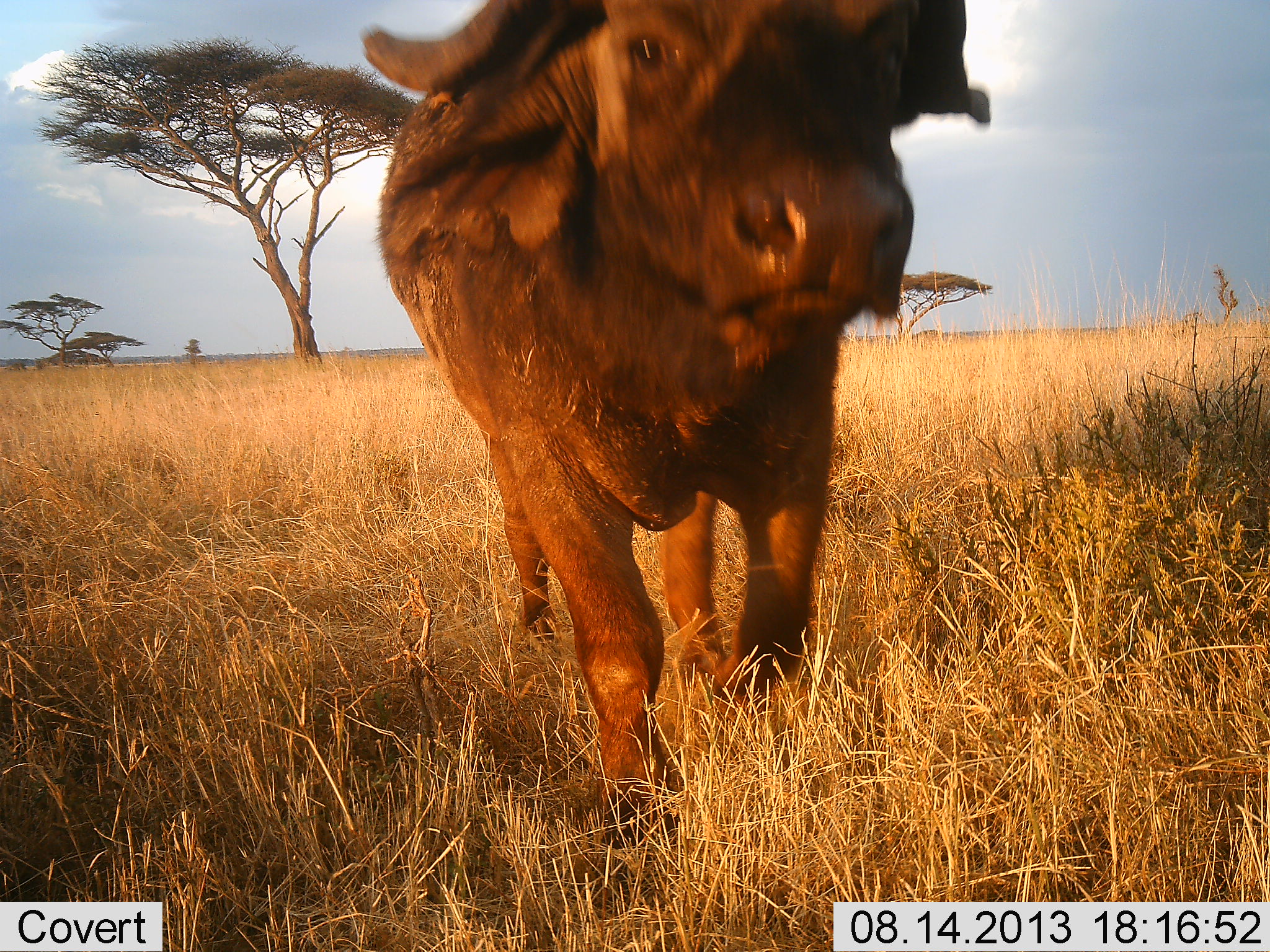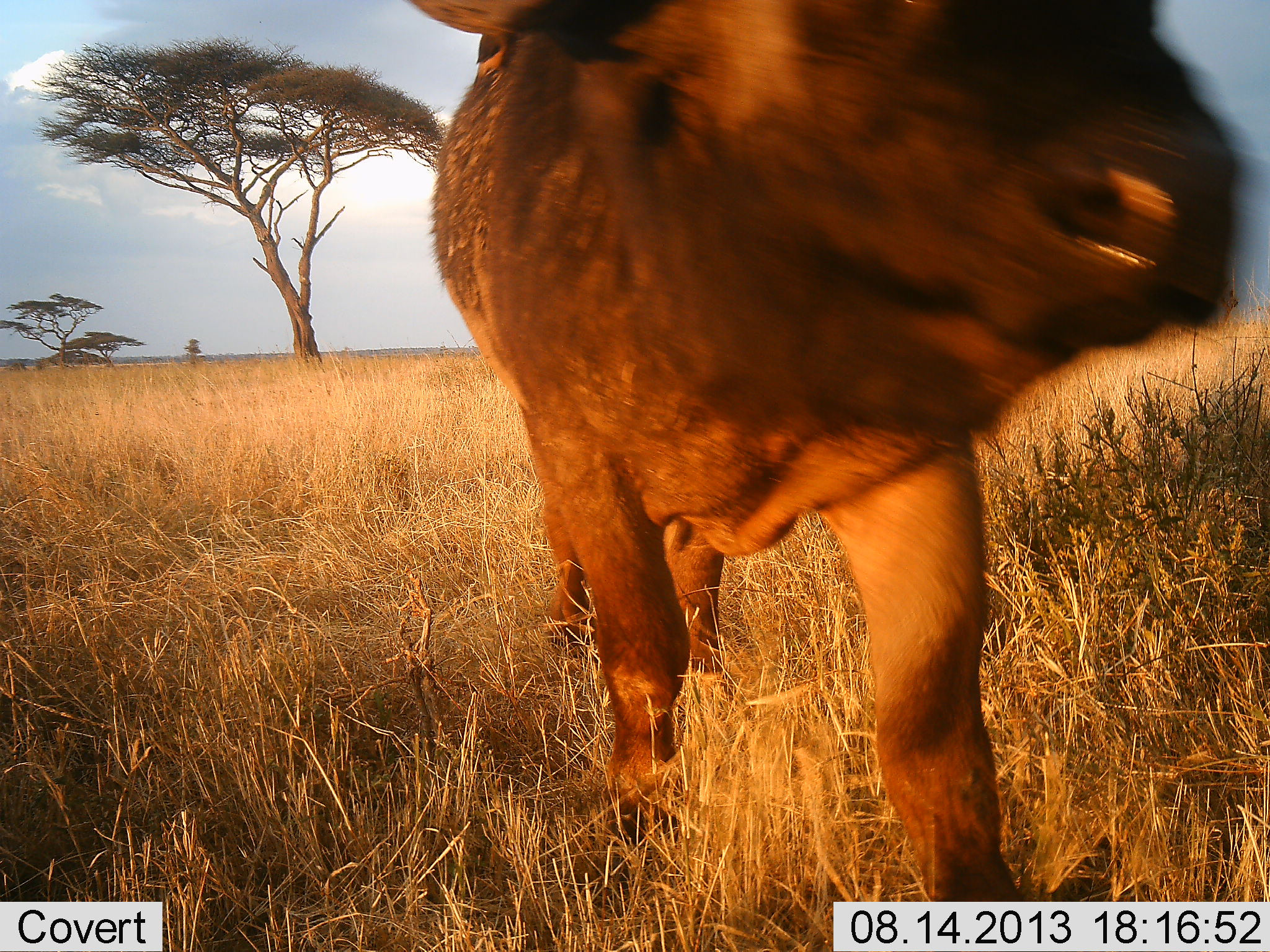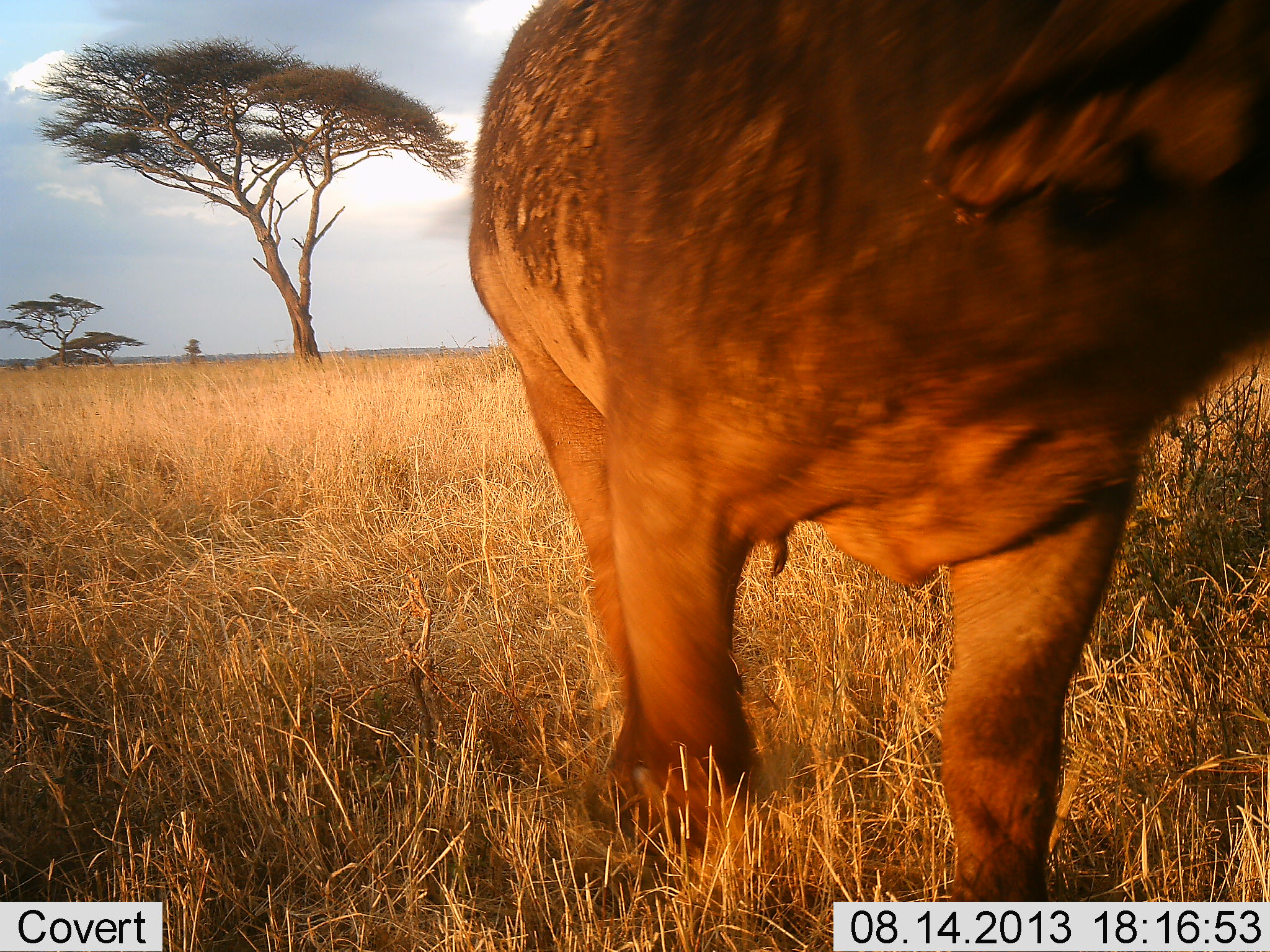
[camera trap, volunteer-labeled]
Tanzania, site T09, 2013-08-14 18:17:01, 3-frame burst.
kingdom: Animalia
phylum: Chordata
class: Mammalia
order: Artiodactyla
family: Bovidae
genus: Syncerus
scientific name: Syncerus caffer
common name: cape buffalo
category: buffalo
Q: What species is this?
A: Buffalo (cape buffalo) (Syncerus caffer).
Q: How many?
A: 1.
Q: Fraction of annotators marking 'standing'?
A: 10%.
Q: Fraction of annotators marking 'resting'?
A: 0%.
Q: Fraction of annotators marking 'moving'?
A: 90%.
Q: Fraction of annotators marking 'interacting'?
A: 0%.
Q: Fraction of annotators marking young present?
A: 0%.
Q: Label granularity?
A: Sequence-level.